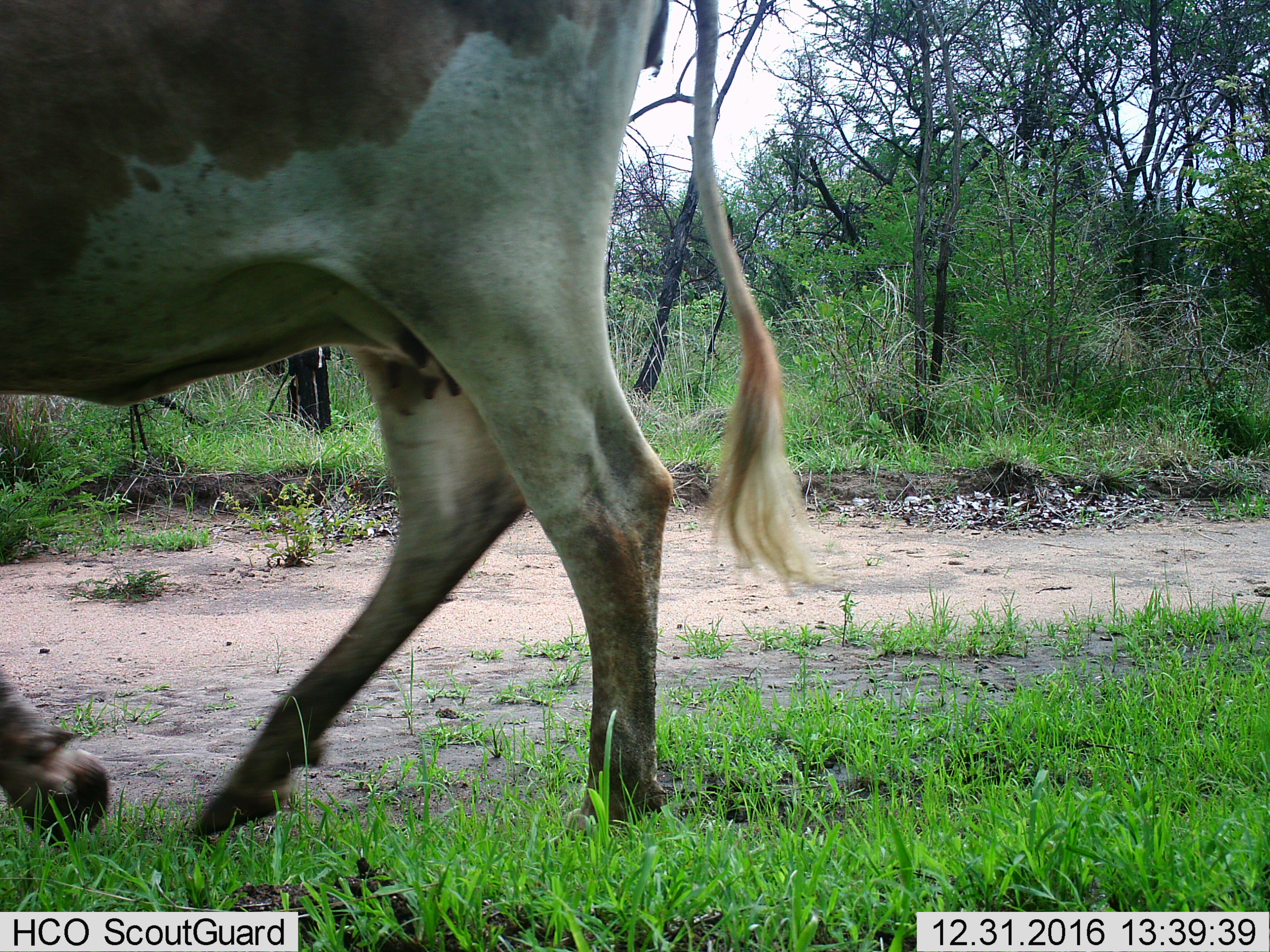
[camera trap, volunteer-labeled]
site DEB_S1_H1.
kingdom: Animalia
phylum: Chordata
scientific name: Vertebrata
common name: domestic animal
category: domesticanimal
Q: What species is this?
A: Domesticanimal (domestic animal) (Vertebrata).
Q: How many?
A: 1.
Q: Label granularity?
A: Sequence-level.